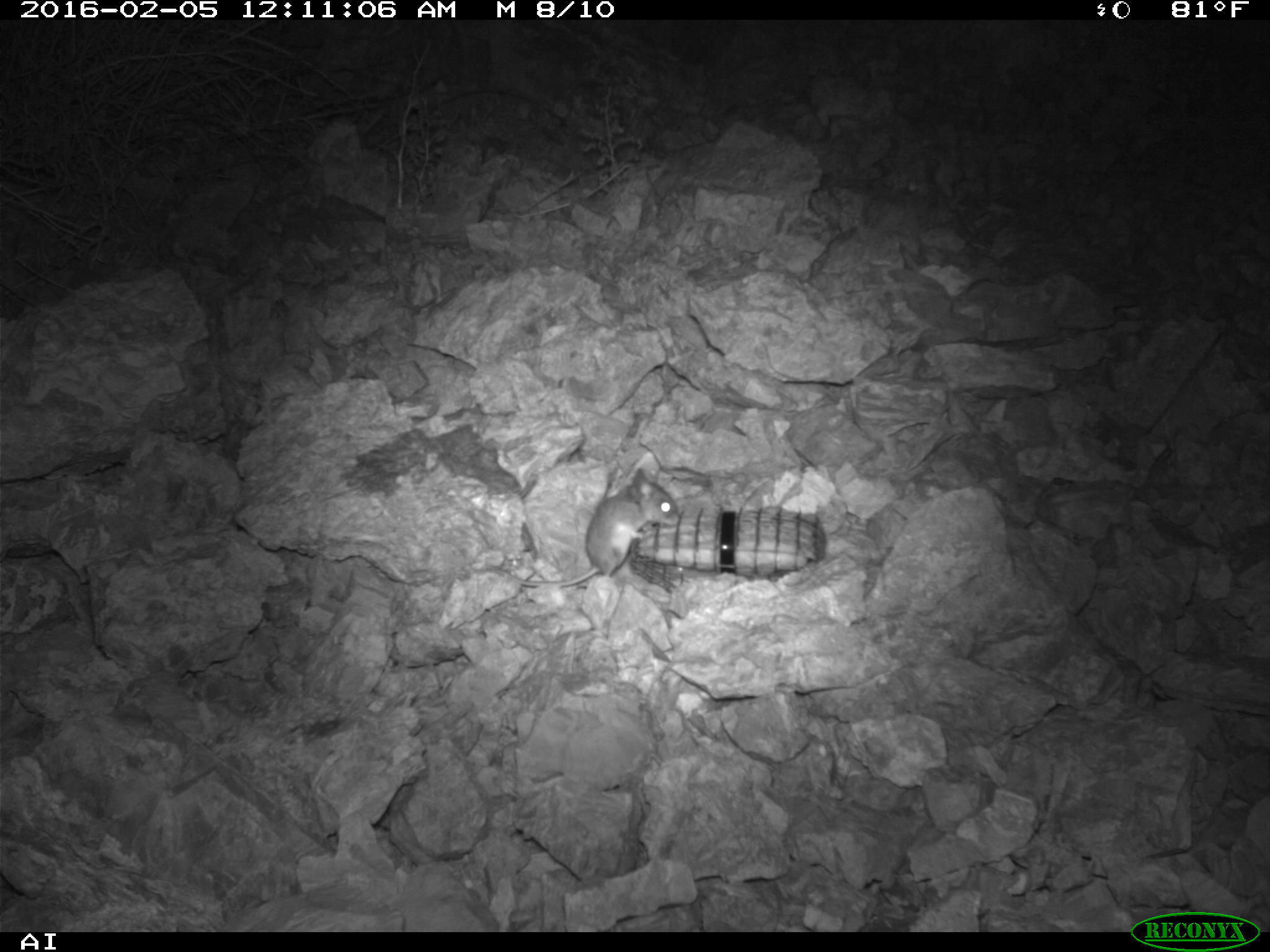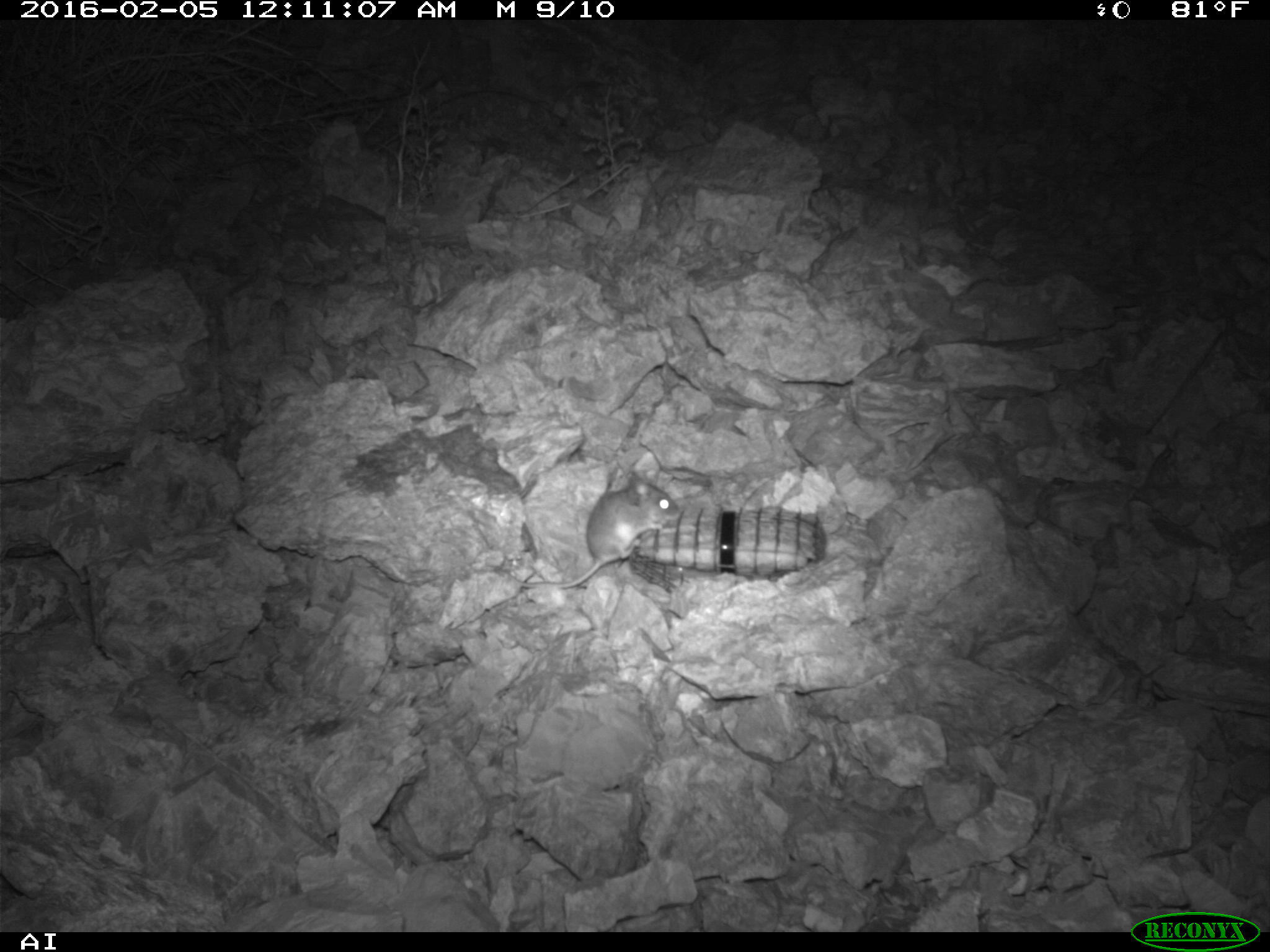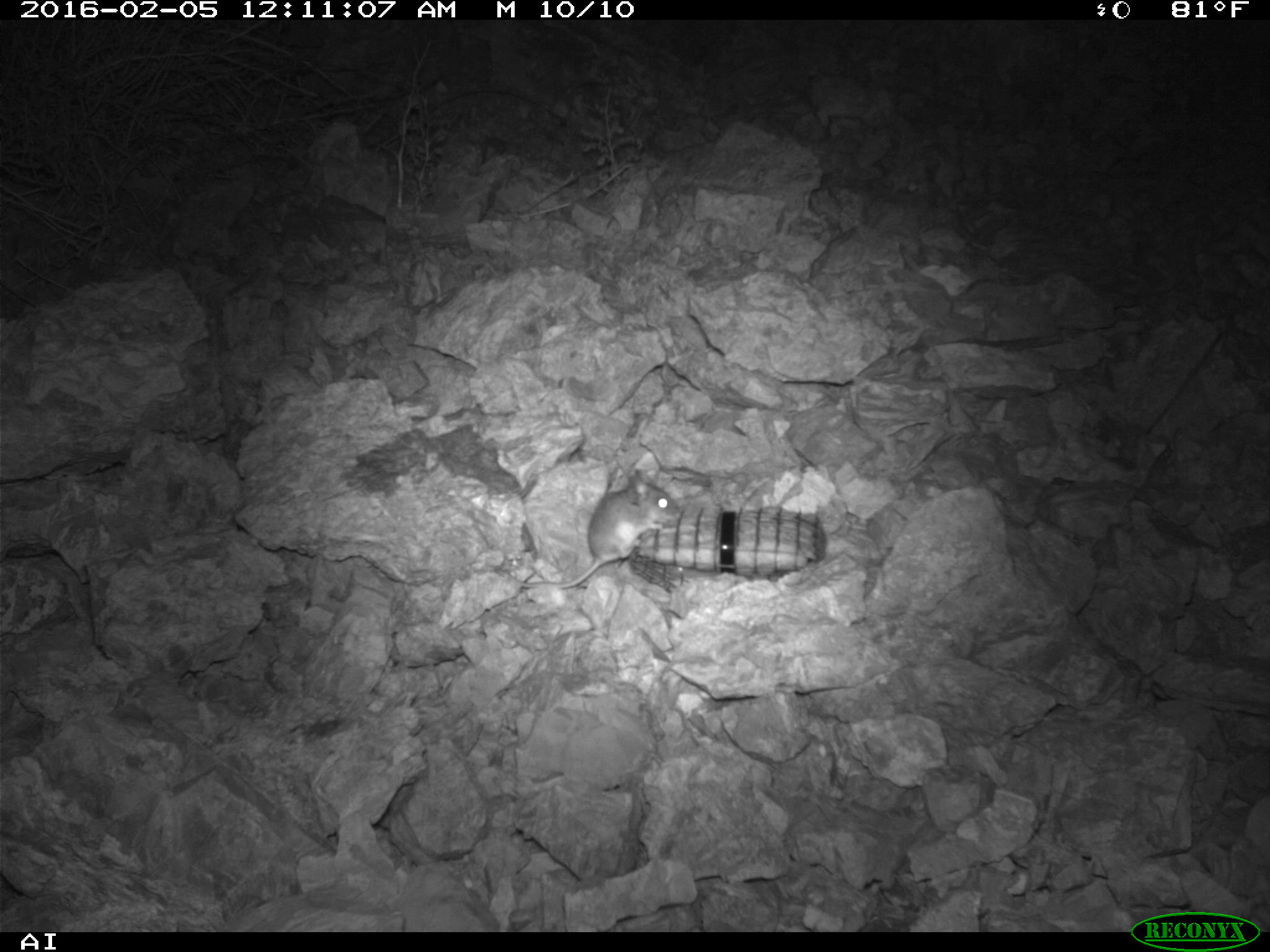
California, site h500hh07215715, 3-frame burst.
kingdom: Animalia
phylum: Chordata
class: Mammalia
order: Rodentia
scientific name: Rodentia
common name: rodent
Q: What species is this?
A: Rodent (Rodentia).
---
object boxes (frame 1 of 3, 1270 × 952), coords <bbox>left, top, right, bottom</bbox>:
rodent: <bbox>493, 467, 680, 586</bbox>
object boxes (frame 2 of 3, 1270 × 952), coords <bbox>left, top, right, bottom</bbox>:
rodent: <bbox>508, 469, 680, 591</bbox>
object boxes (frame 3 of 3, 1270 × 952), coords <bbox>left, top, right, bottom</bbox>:
rodent: <bbox>496, 467, 682, 588</bbox>